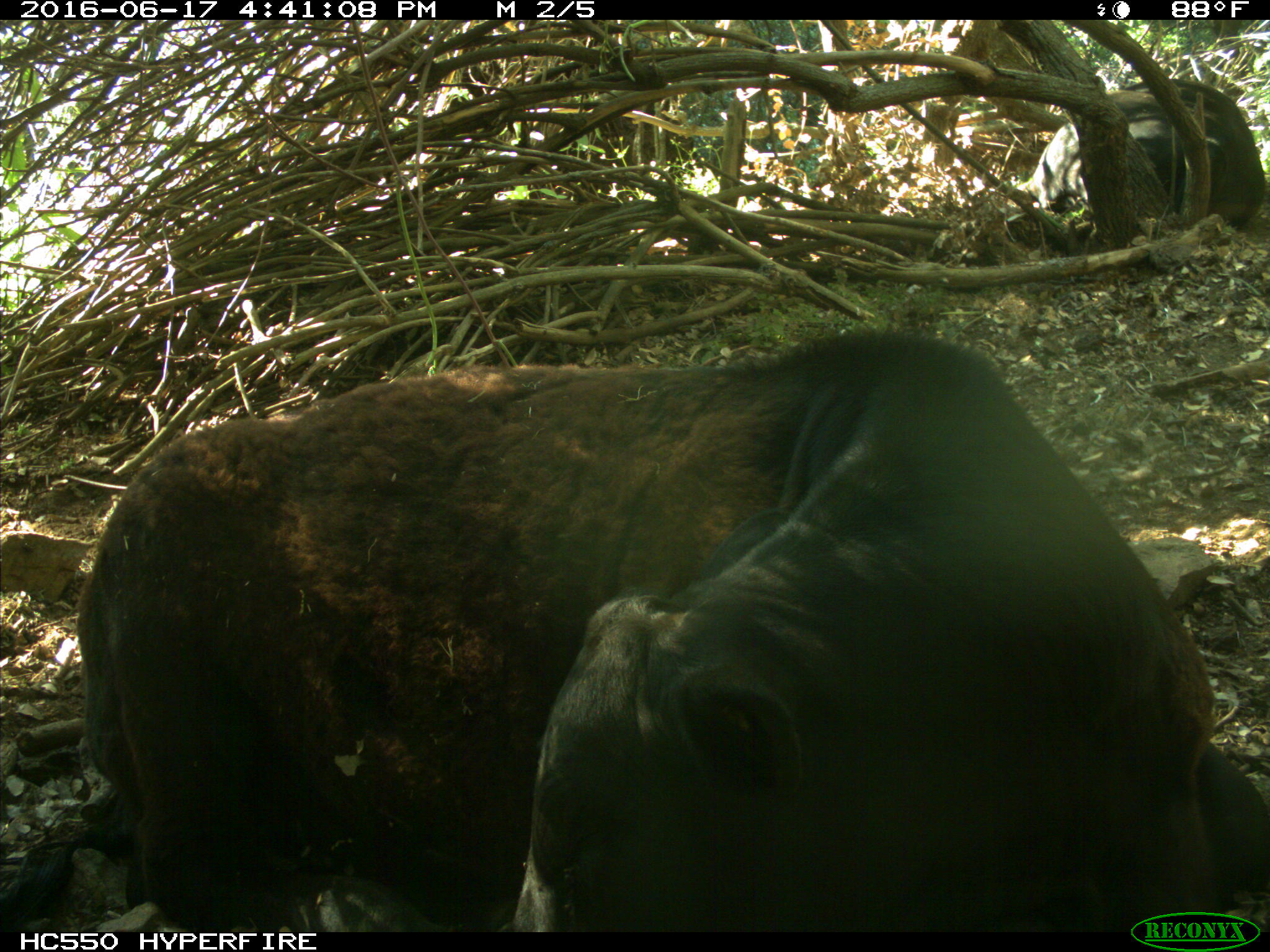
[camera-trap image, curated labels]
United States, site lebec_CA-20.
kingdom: Animalia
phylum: Chordata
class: Mammalia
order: Artiodactyla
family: Bovidae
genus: Bos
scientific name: Bos taurus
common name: domestic cow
Bos taurus (domestic cow).